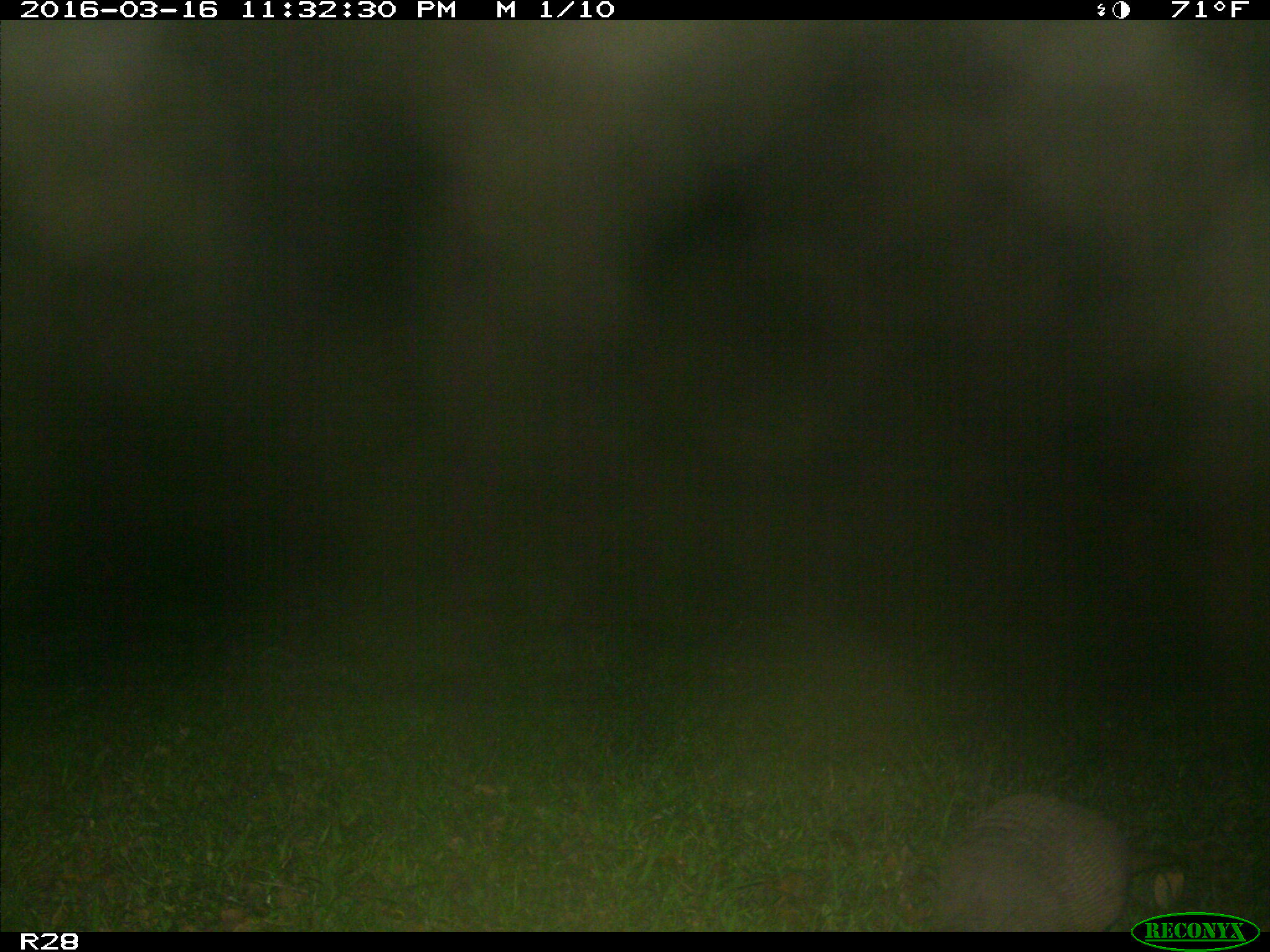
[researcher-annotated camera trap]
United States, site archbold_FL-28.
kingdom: Animalia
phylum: Chordata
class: Mammalia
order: Cingulata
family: Dasypodidae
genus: Dasypus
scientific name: Dasypus novemcinctus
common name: nine-banded armadillo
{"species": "Dasypus novemcinctus (nine-banded armadillo)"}